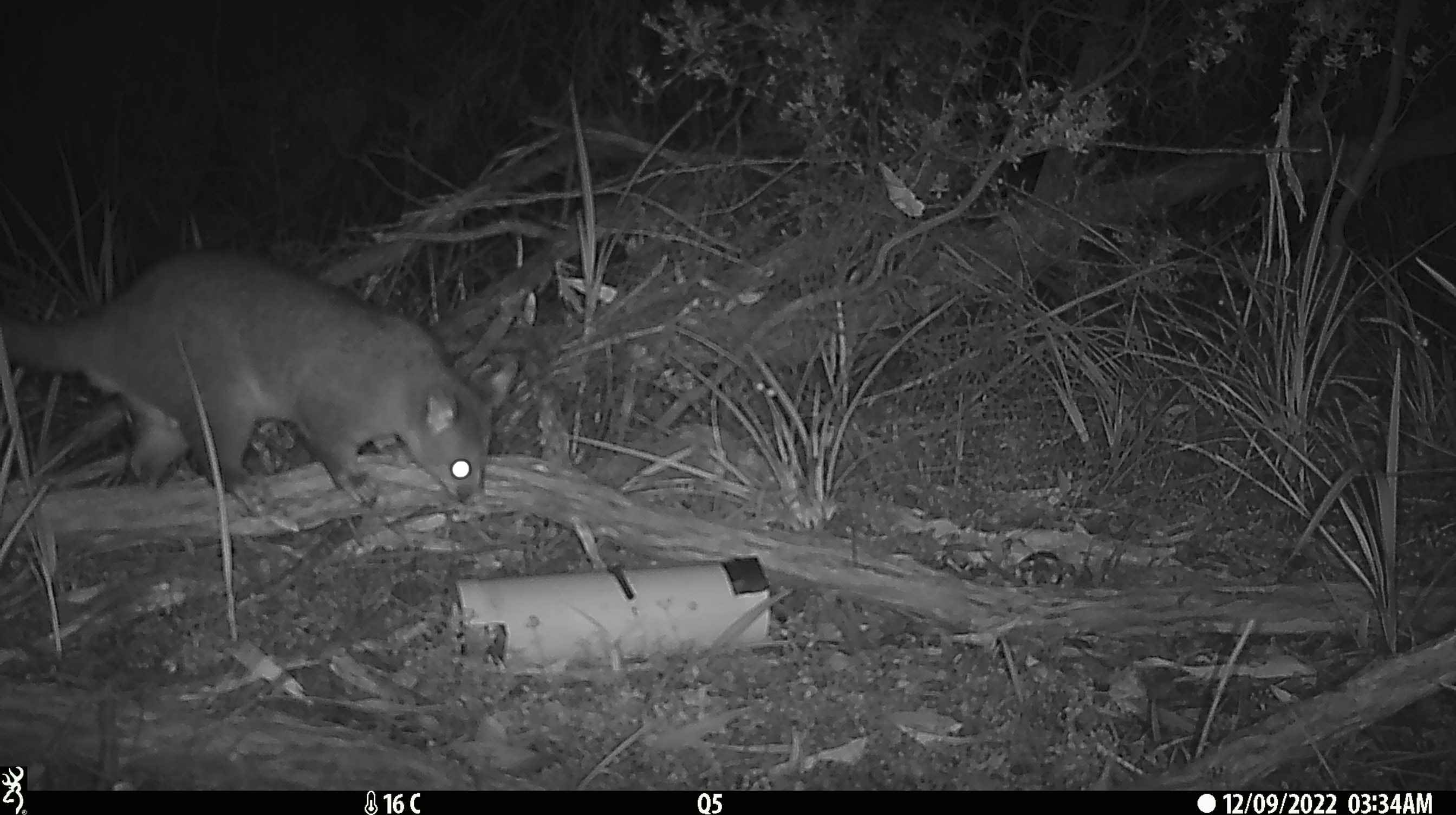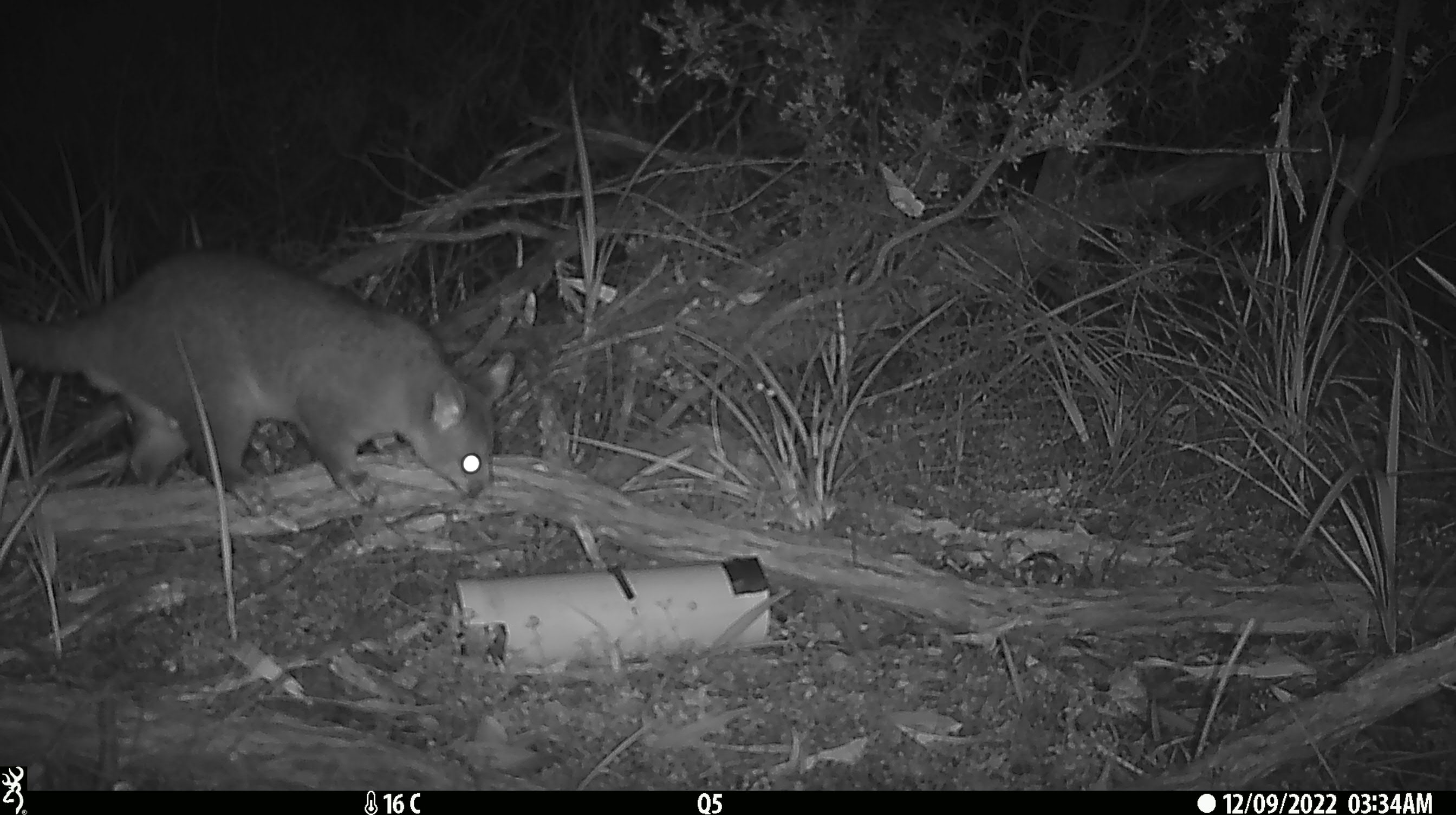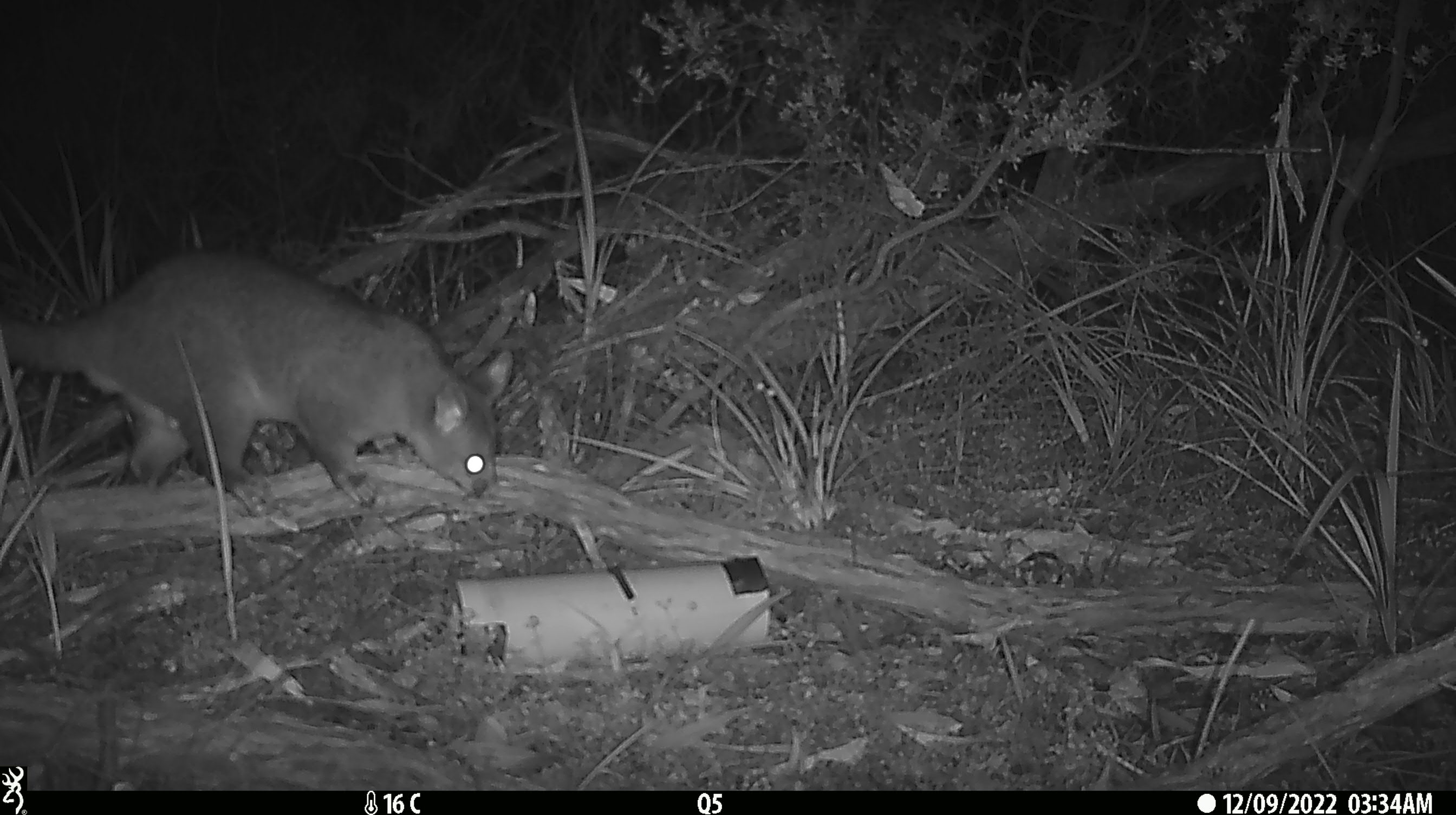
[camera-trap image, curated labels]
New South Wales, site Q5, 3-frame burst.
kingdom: Animalia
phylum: Chordata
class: Mammalia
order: Diprotodontia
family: Phalangeridae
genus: Trichosurus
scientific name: Trichosurus vulpecula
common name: common brushtail possum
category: possum